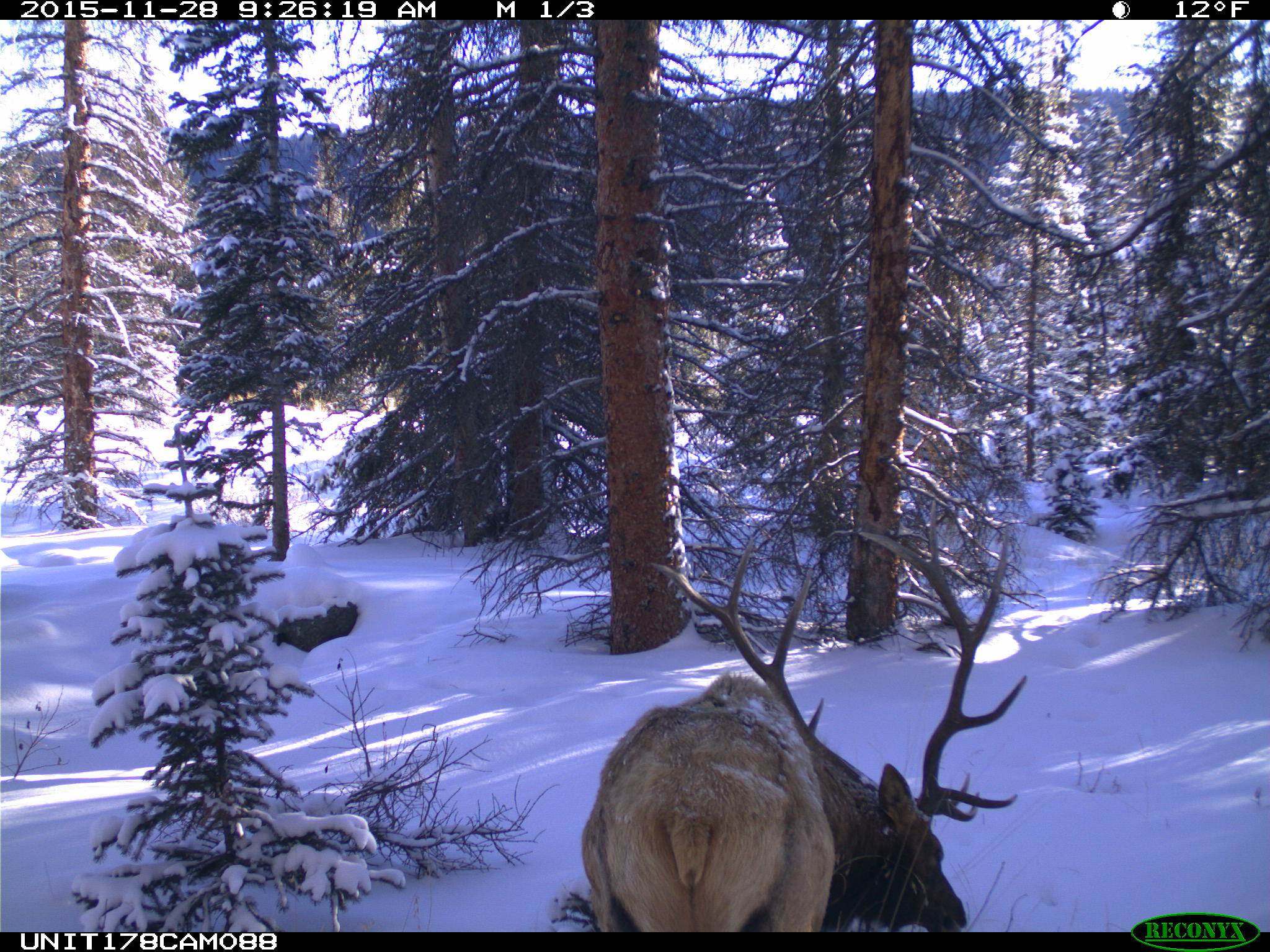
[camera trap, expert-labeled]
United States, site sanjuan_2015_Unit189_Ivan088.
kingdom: Animalia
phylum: Chordata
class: Mammalia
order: Artiodactyla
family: Cervidae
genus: Cervus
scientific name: Cervus elaphus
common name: red deer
Cervus elaphus (red deer).